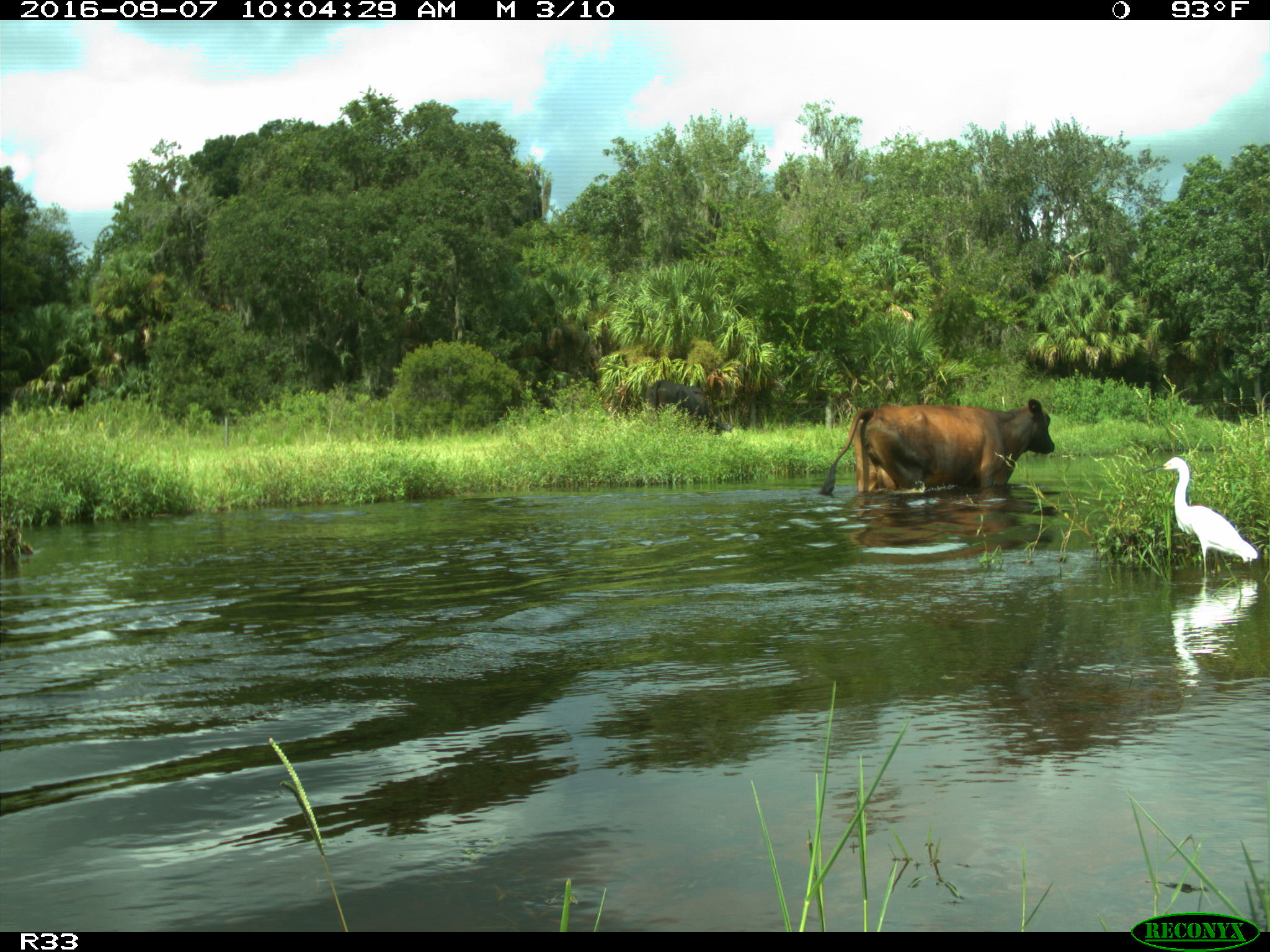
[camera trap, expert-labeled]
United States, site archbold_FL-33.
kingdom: Animalia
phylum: Chordata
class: Mammalia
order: Artiodactyla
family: Bovidae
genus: Bos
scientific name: Bos taurus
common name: domestic cow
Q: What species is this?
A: Bos taurus (domestic cow).